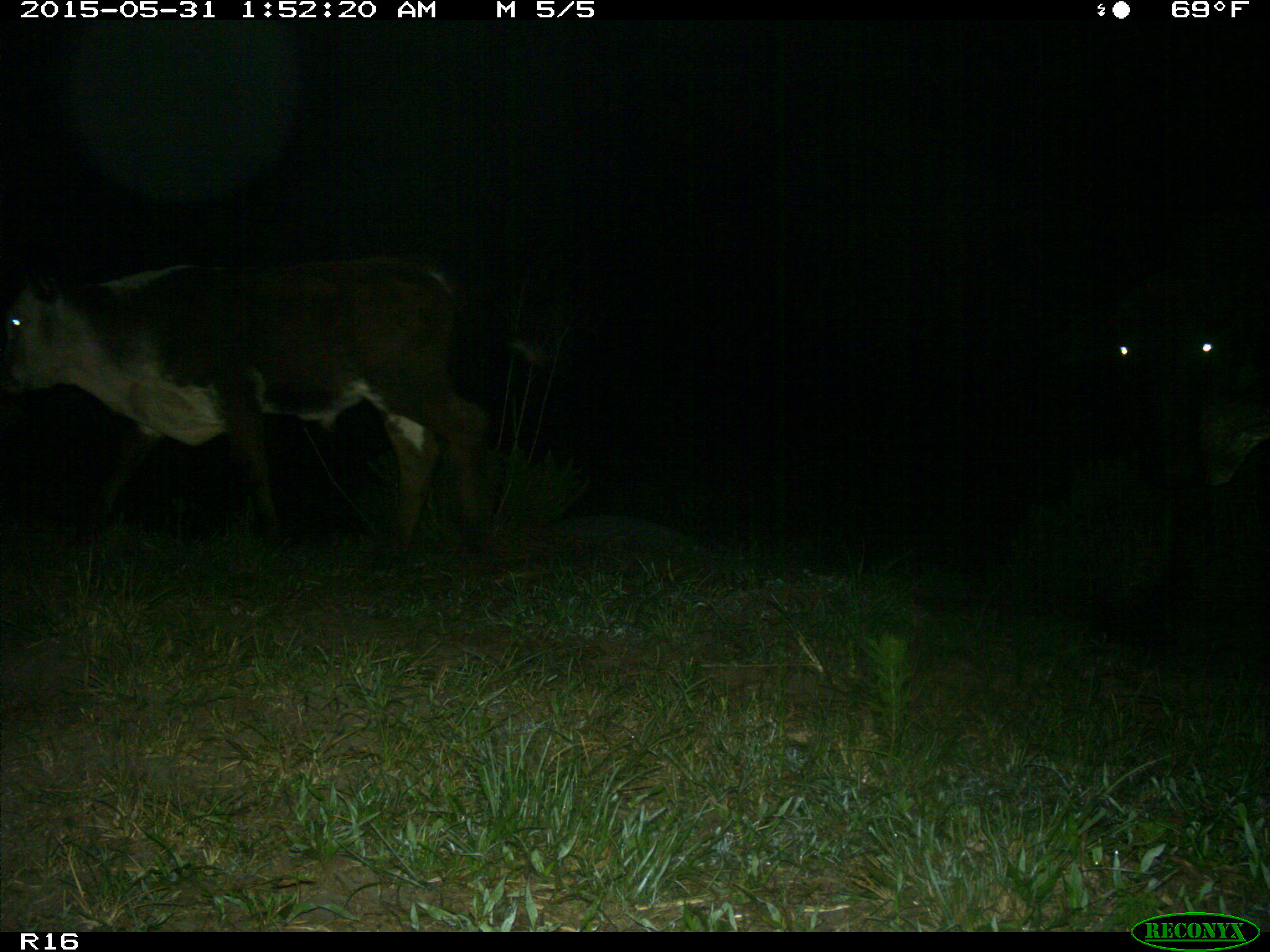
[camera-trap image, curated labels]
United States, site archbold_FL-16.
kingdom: Animalia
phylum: Chordata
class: Mammalia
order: Artiodactyla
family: Bovidae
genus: Bos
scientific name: Bos taurus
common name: domestic cow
Bos taurus (domestic cow).